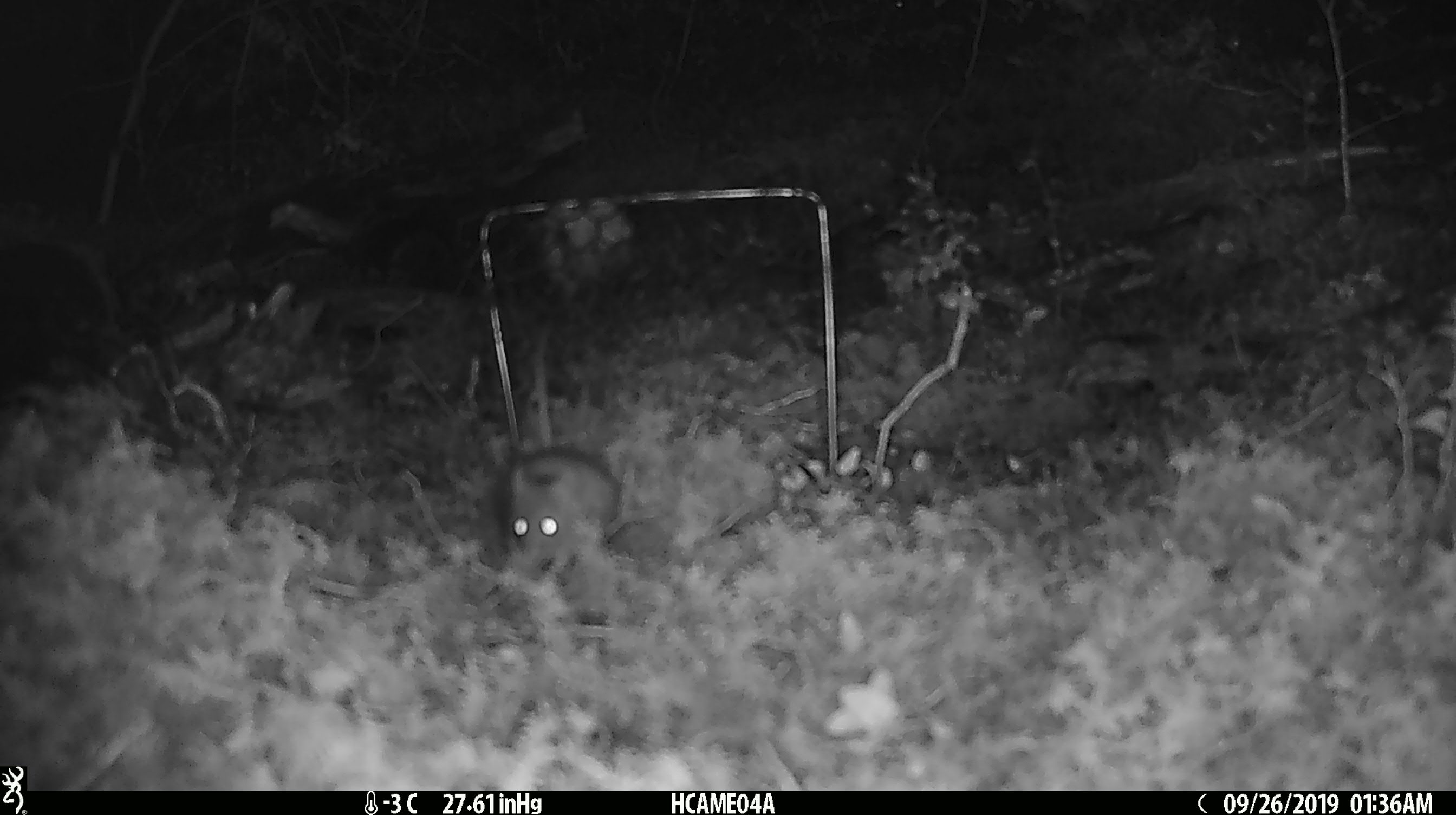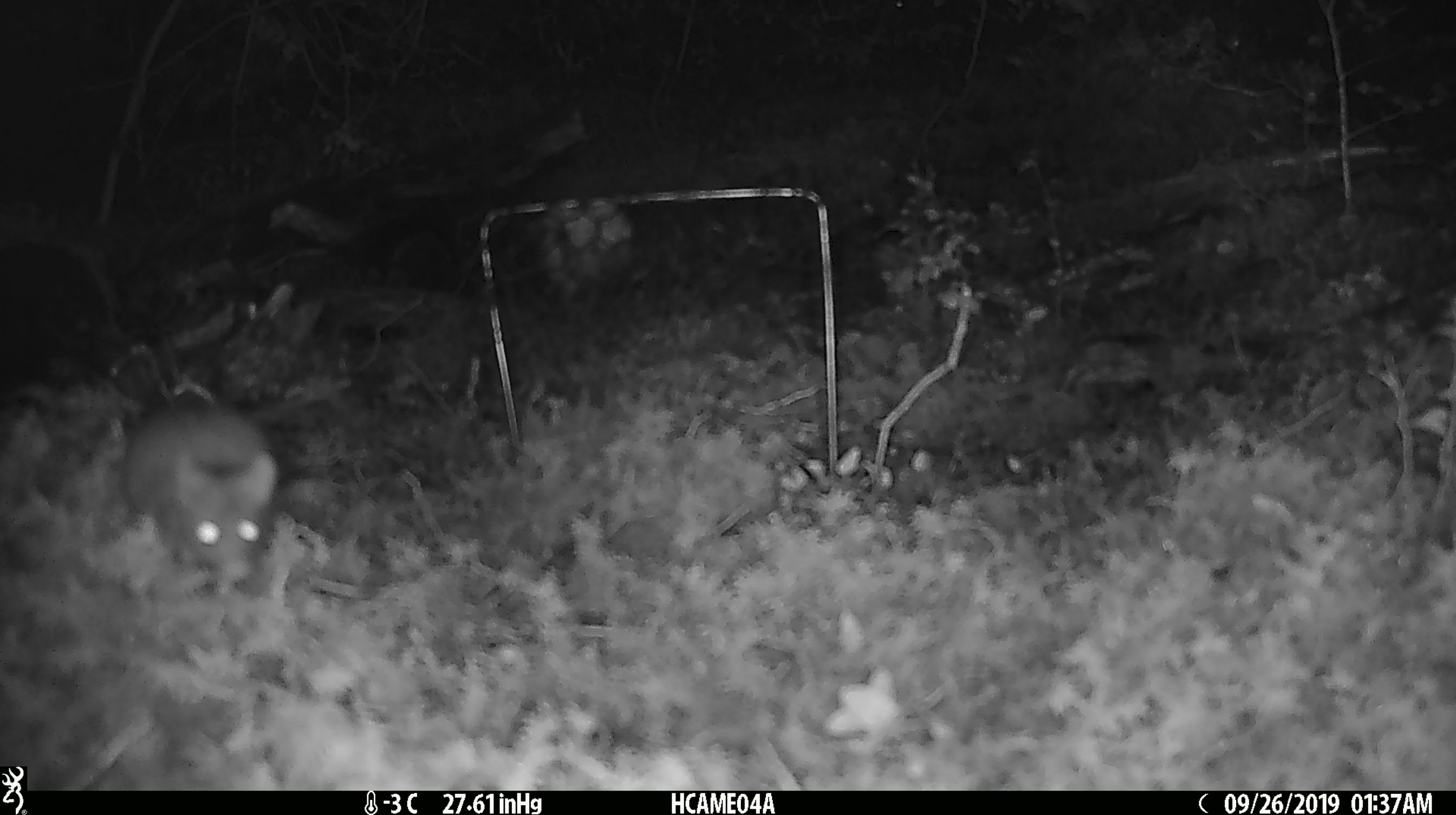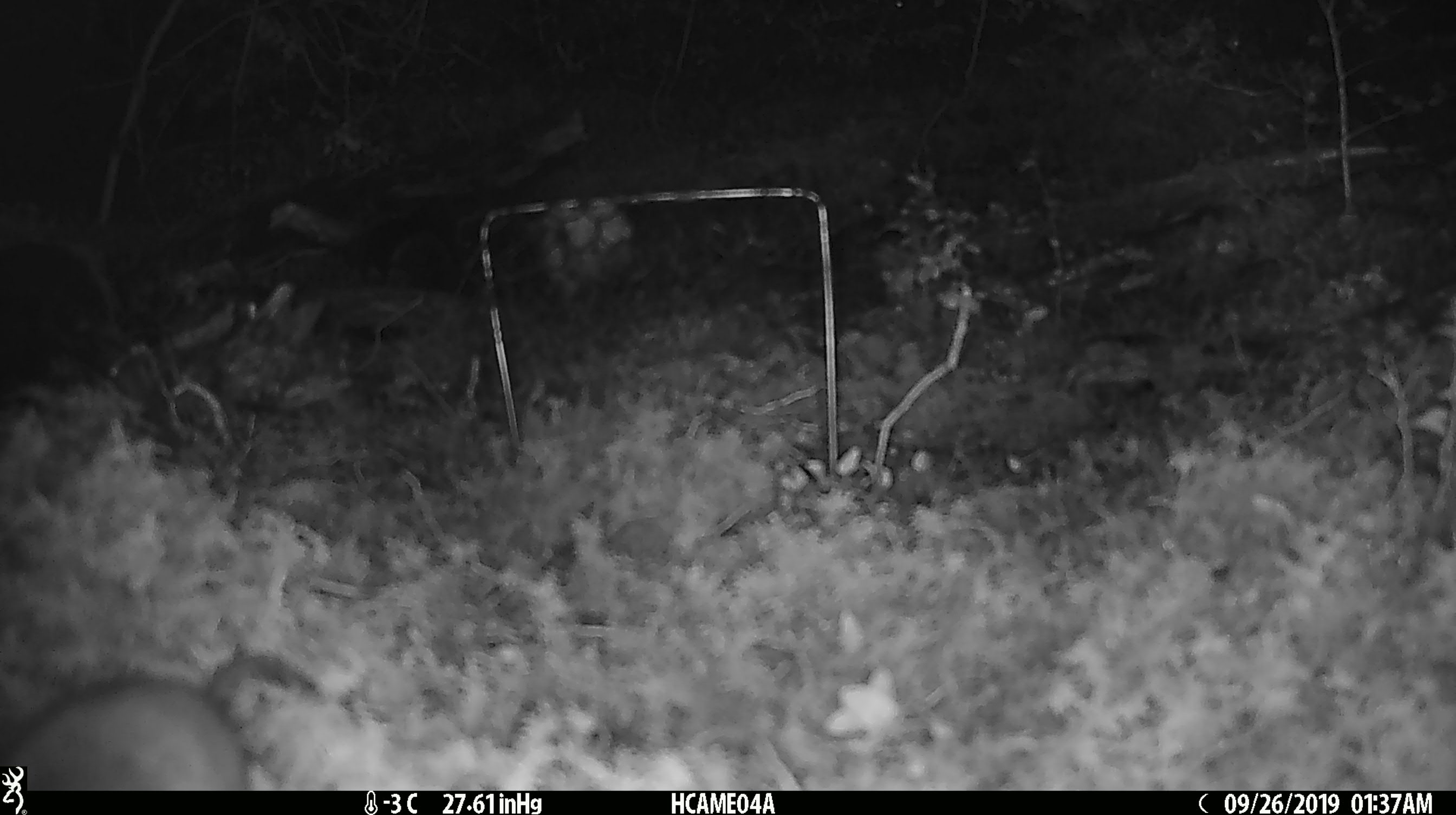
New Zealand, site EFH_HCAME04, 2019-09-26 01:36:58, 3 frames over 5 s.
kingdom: Animalia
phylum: Chordata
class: Mammalia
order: Rodentia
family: Muridae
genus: Mus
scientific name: Mus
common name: mouse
Mouse (Mus).